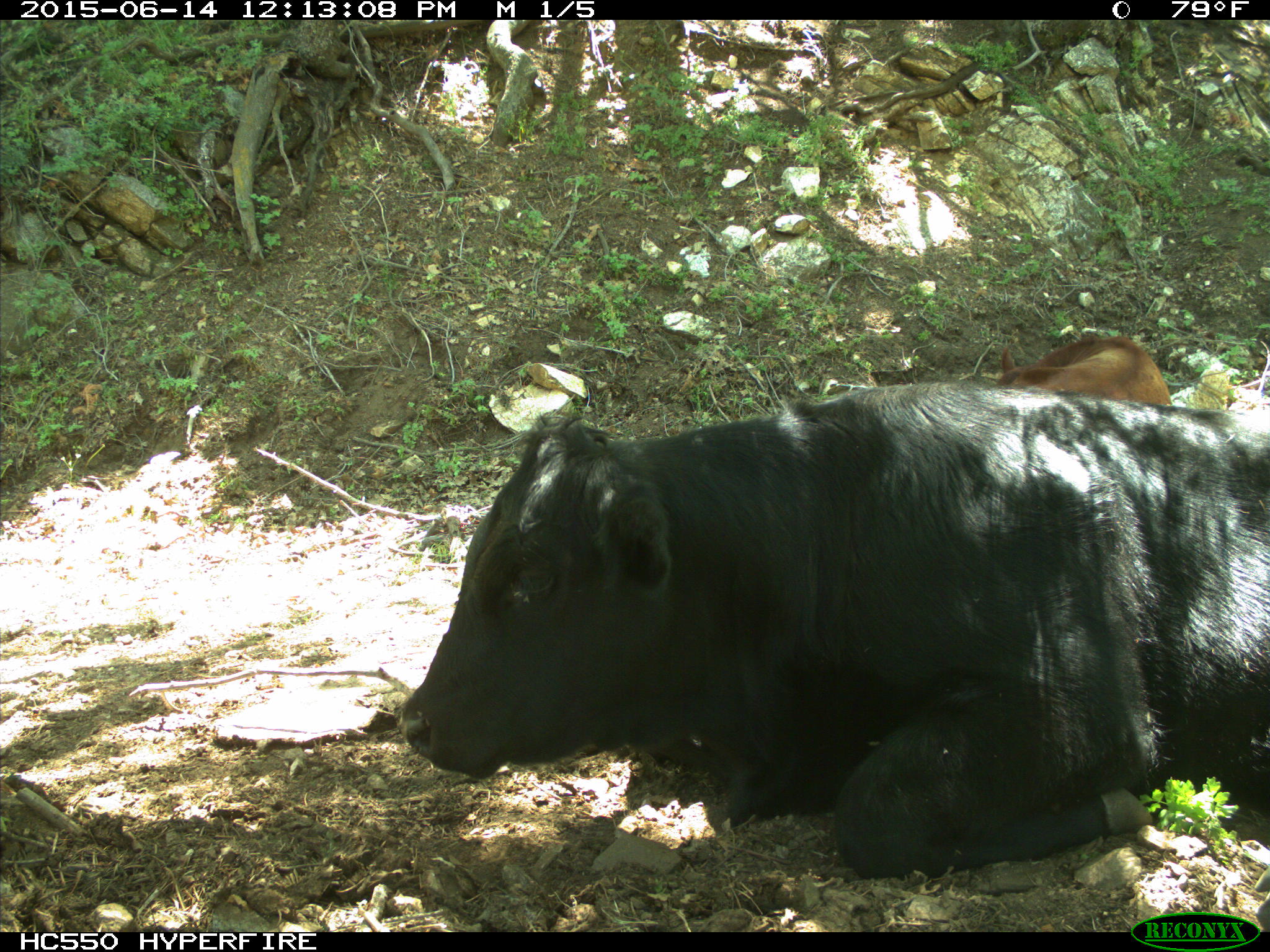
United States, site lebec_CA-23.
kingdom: Animalia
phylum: Chordata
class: Mammalia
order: Artiodactyla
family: Bovidae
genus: Bos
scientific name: Bos taurus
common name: domestic cow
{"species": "Bos taurus (domestic cow)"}